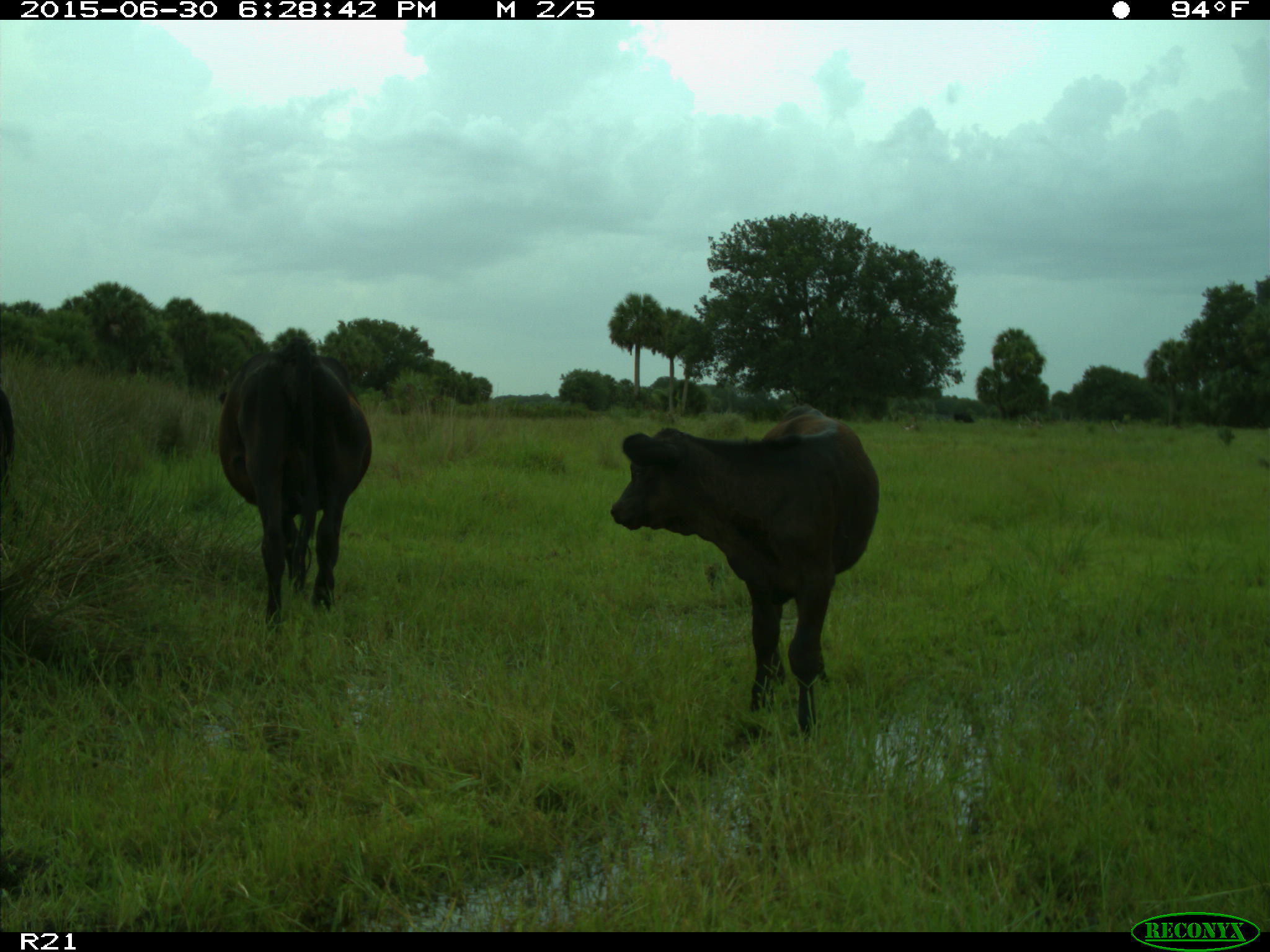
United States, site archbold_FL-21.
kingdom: Animalia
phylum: Chordata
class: Mammalia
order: Artiodactyla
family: Bovidae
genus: Bos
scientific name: Bos taurus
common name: domestic cow